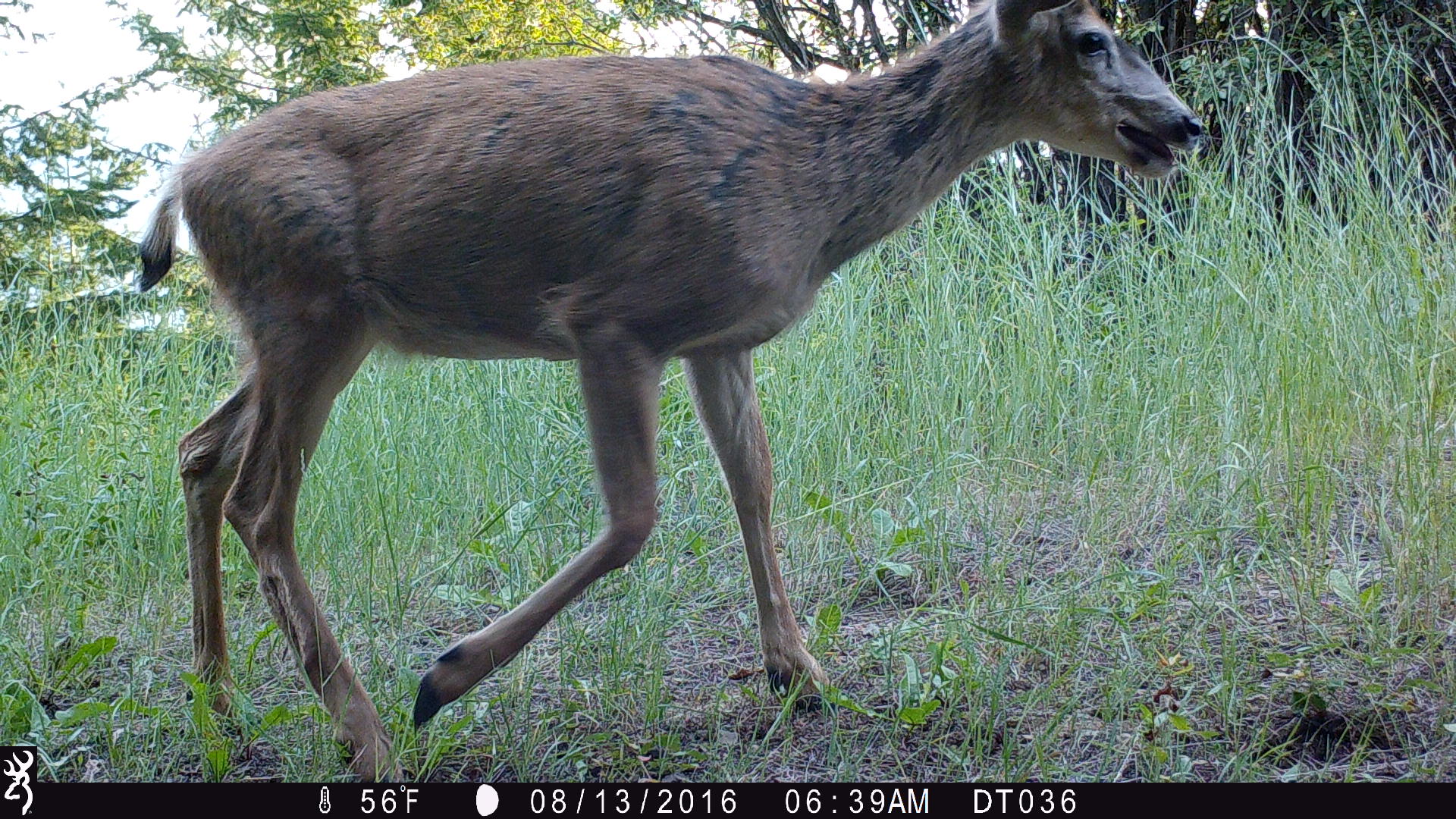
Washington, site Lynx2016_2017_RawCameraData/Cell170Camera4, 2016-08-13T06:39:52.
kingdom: Animalia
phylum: Chordata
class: Mammalia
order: Artiodactyla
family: Cervidae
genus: Odocoileus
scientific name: Odocoileus hemionus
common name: mule deer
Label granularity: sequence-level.